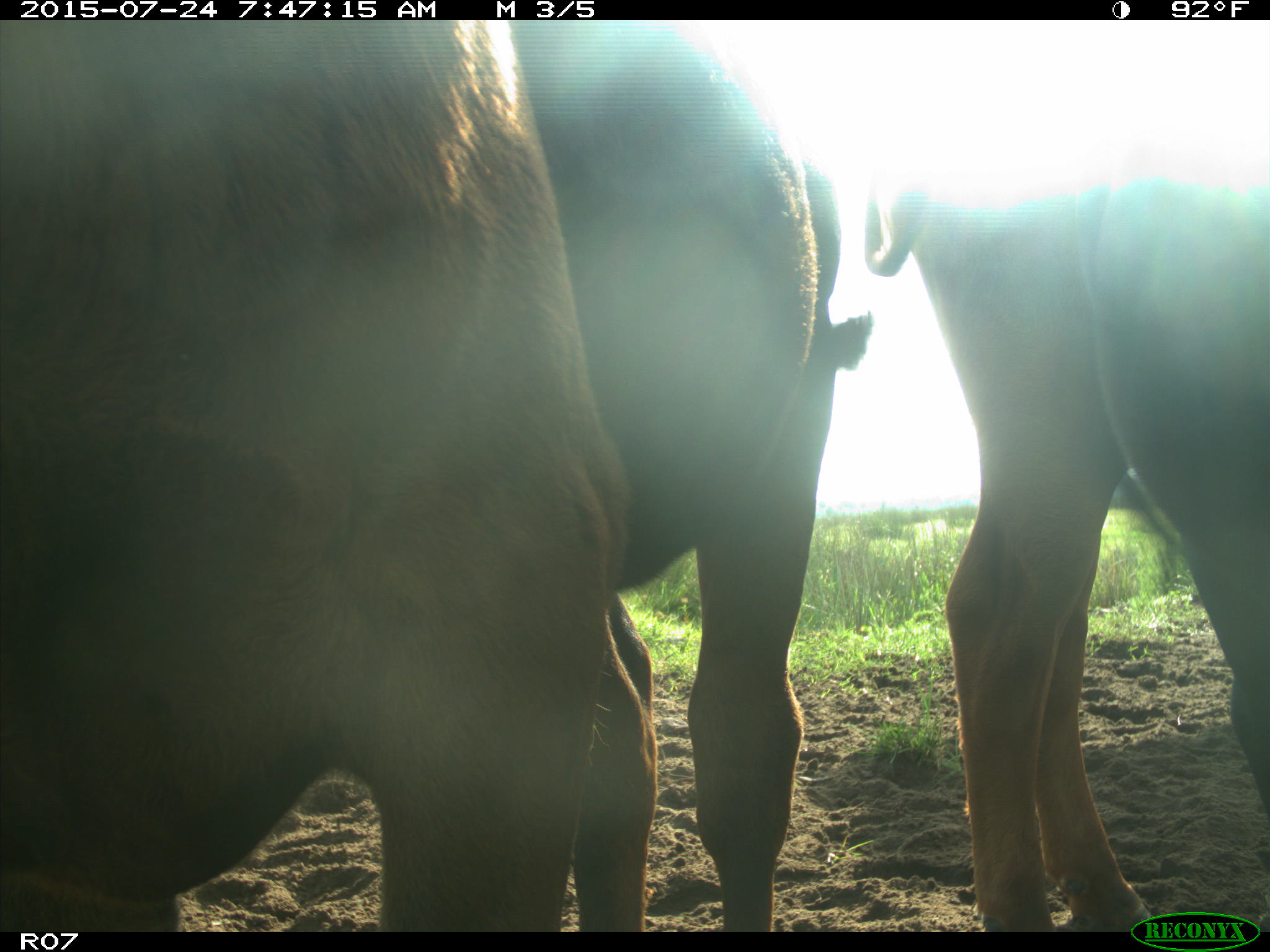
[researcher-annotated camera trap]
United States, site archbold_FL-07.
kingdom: Animalia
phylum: Chordata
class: Mammalia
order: Artiodactyla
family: Bovidae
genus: Bos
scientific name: Bos taurus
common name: domestic cow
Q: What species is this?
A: Bos taurus (domestic cow).